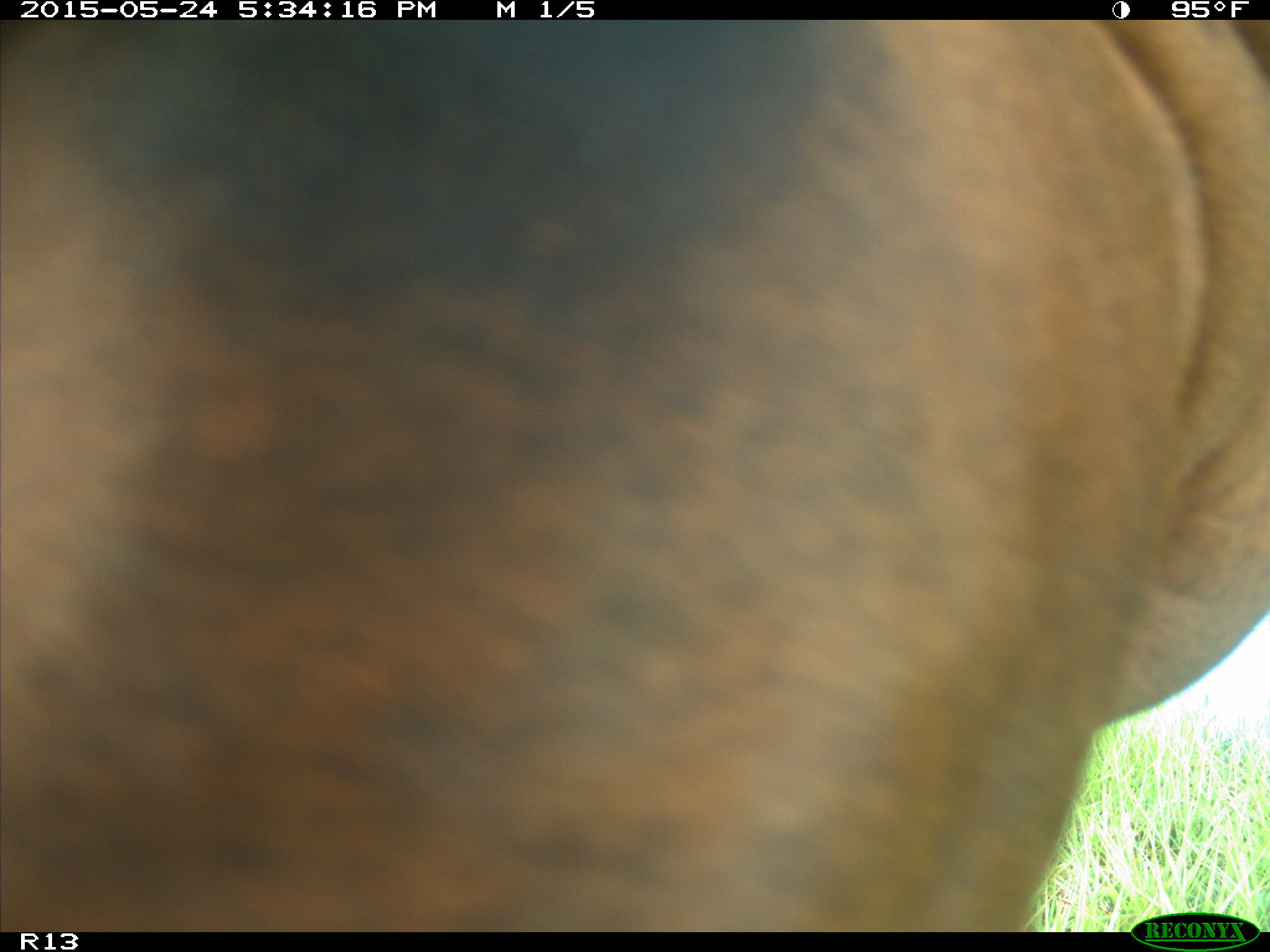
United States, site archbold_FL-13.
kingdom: Animalia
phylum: Chordata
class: Mammalia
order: Artiodactyla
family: Bovidae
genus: Bos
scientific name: Bos taurus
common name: domestic cow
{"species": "Bos taurus (domestic cow)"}